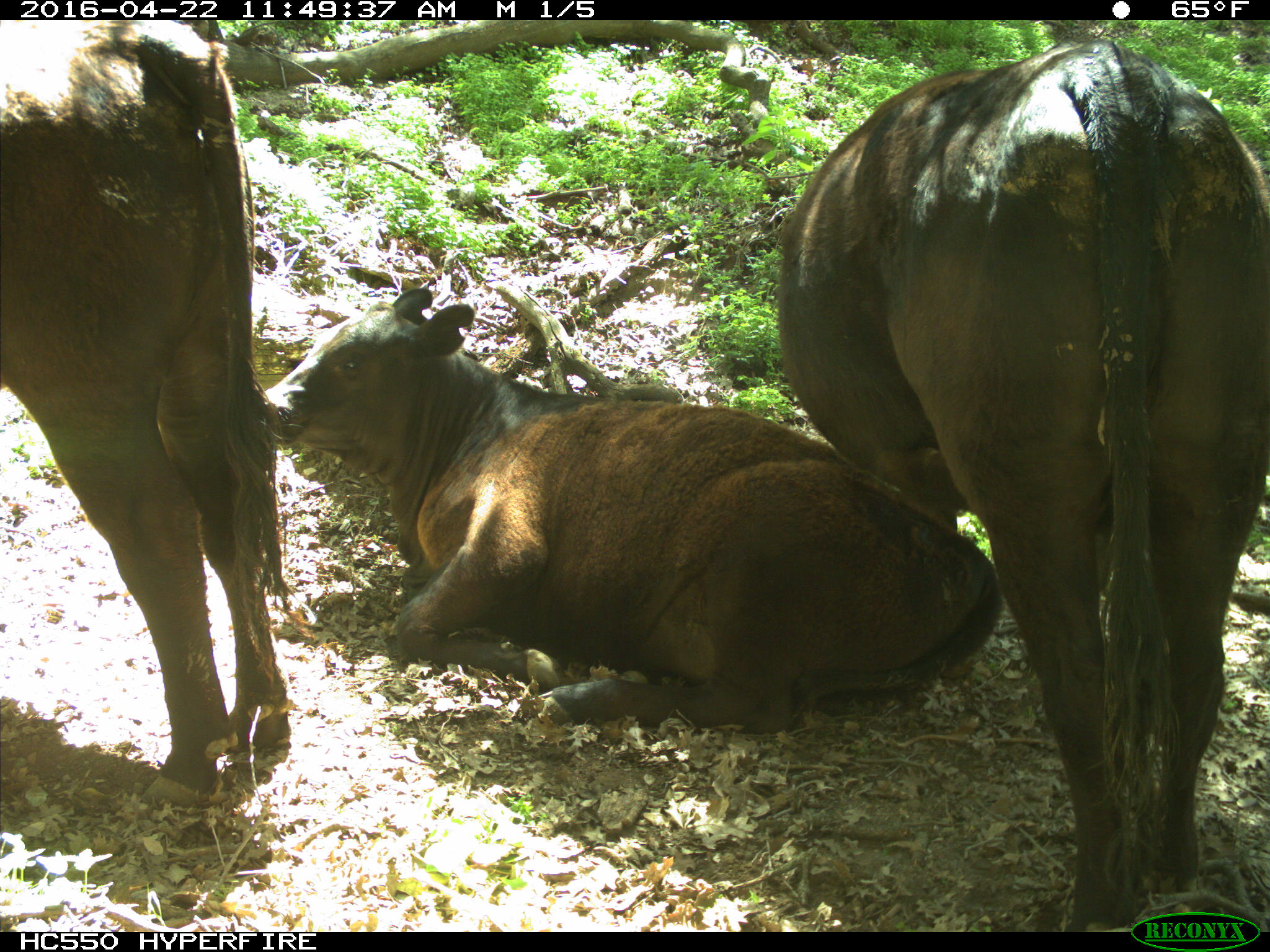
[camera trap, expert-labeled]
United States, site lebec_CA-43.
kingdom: Animalia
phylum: Chordata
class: Mammalia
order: Artiodactyla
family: Bovidae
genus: Bos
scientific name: Bos taurus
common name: domestic cow